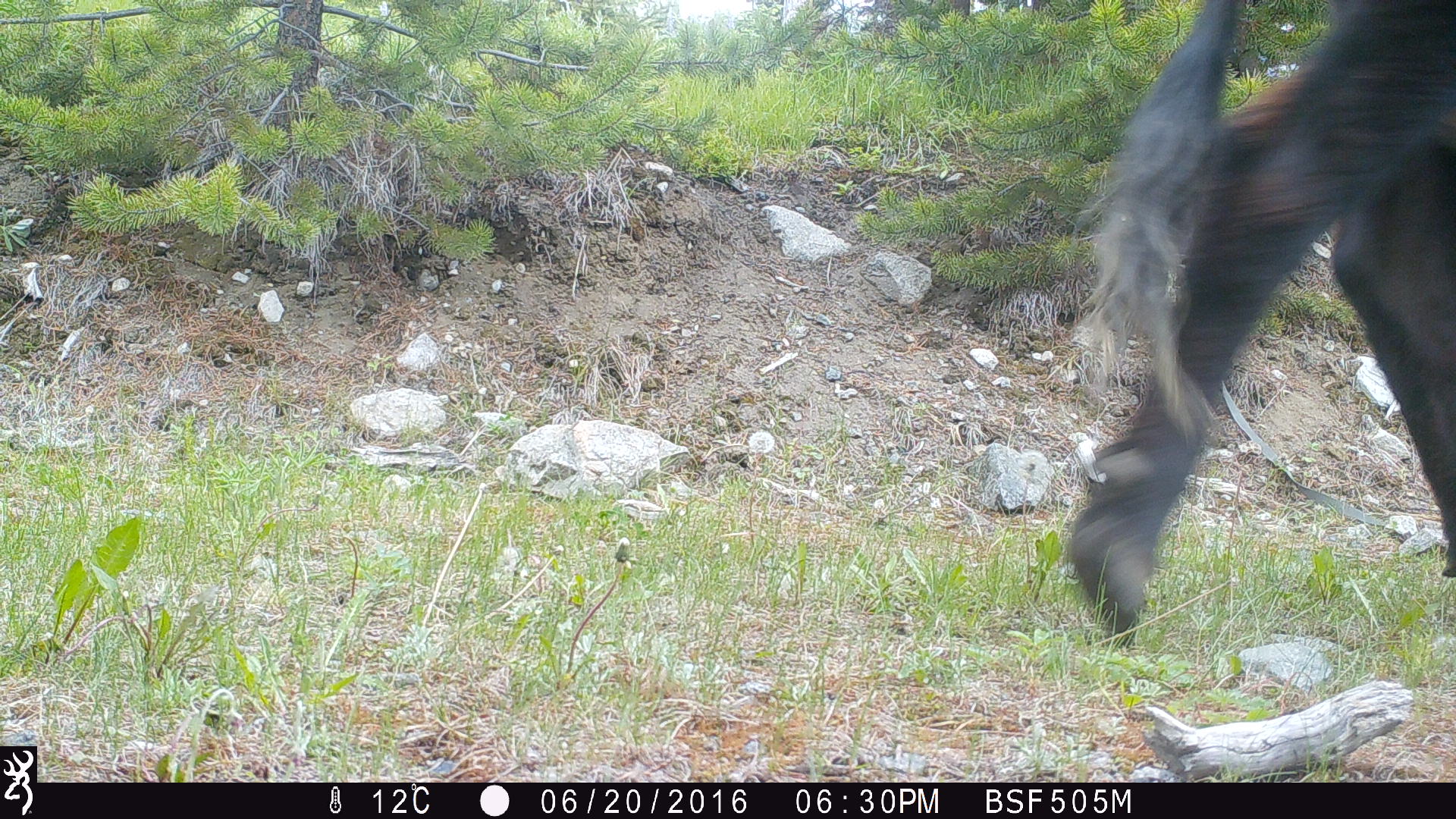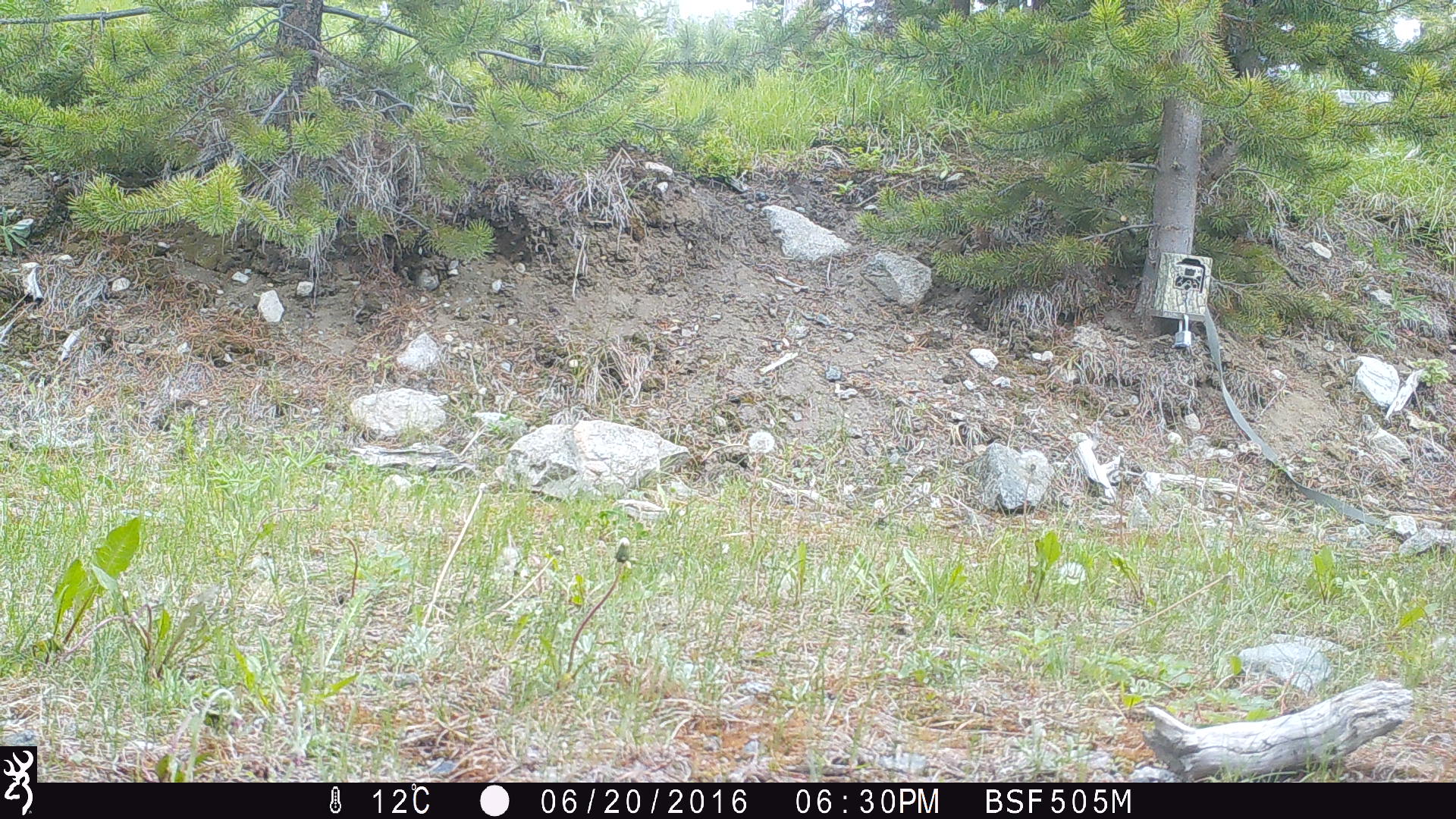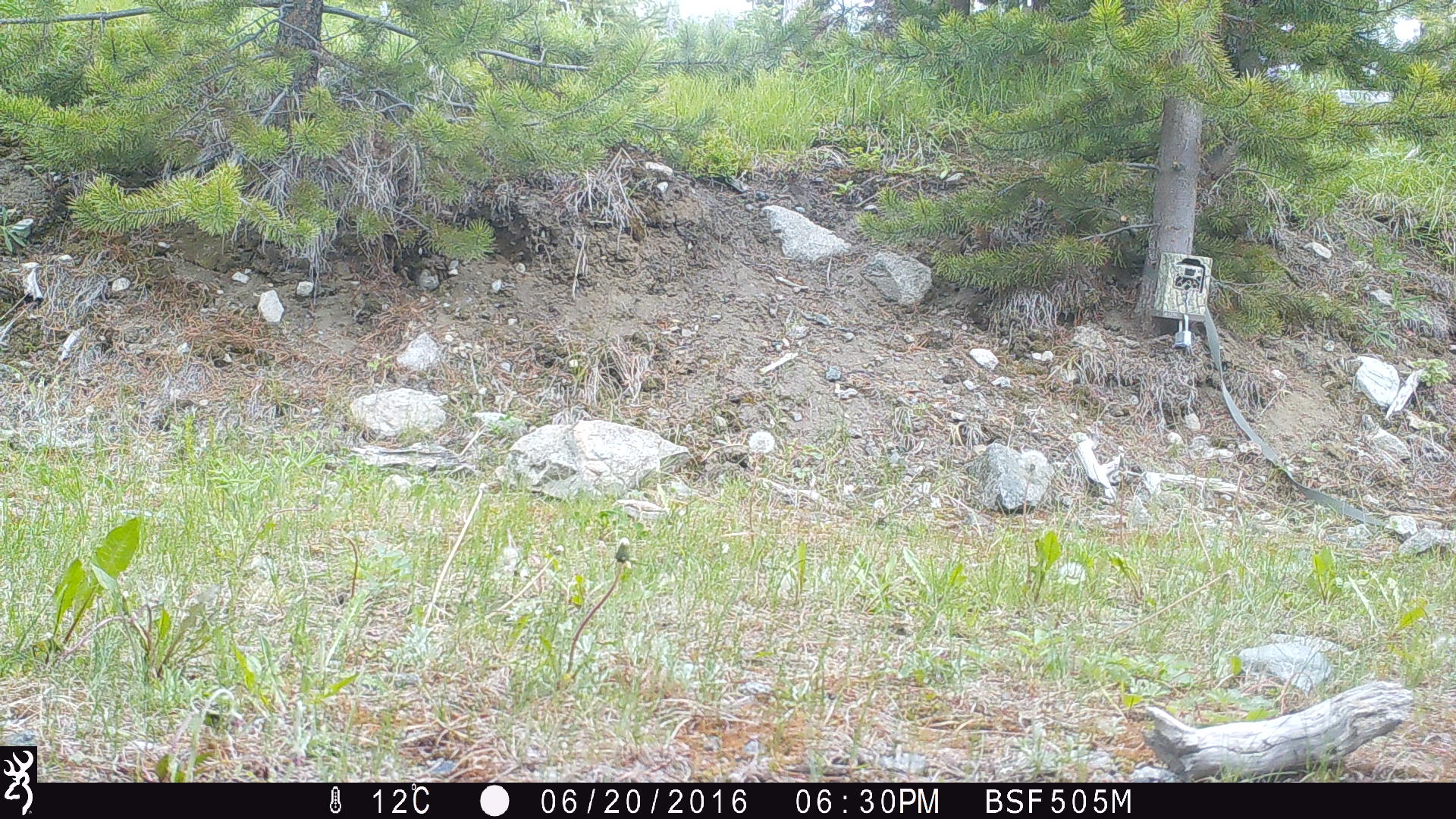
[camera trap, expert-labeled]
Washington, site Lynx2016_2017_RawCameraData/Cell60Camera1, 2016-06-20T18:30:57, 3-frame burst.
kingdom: Animalia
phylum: Chordata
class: Mammalia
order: Artiodactyla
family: Bovidae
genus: Bos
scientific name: Bos taurus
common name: domestic cattle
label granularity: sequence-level